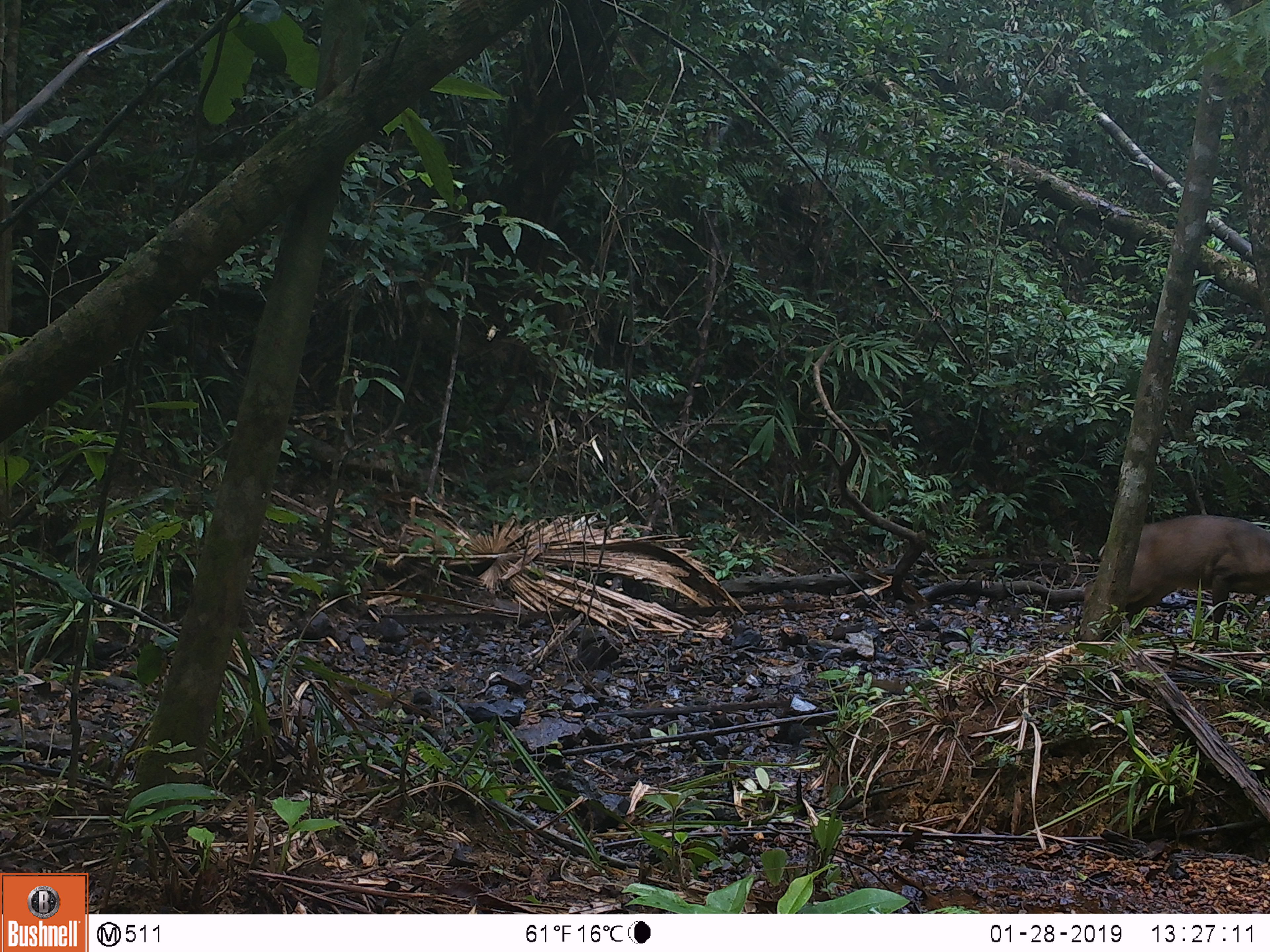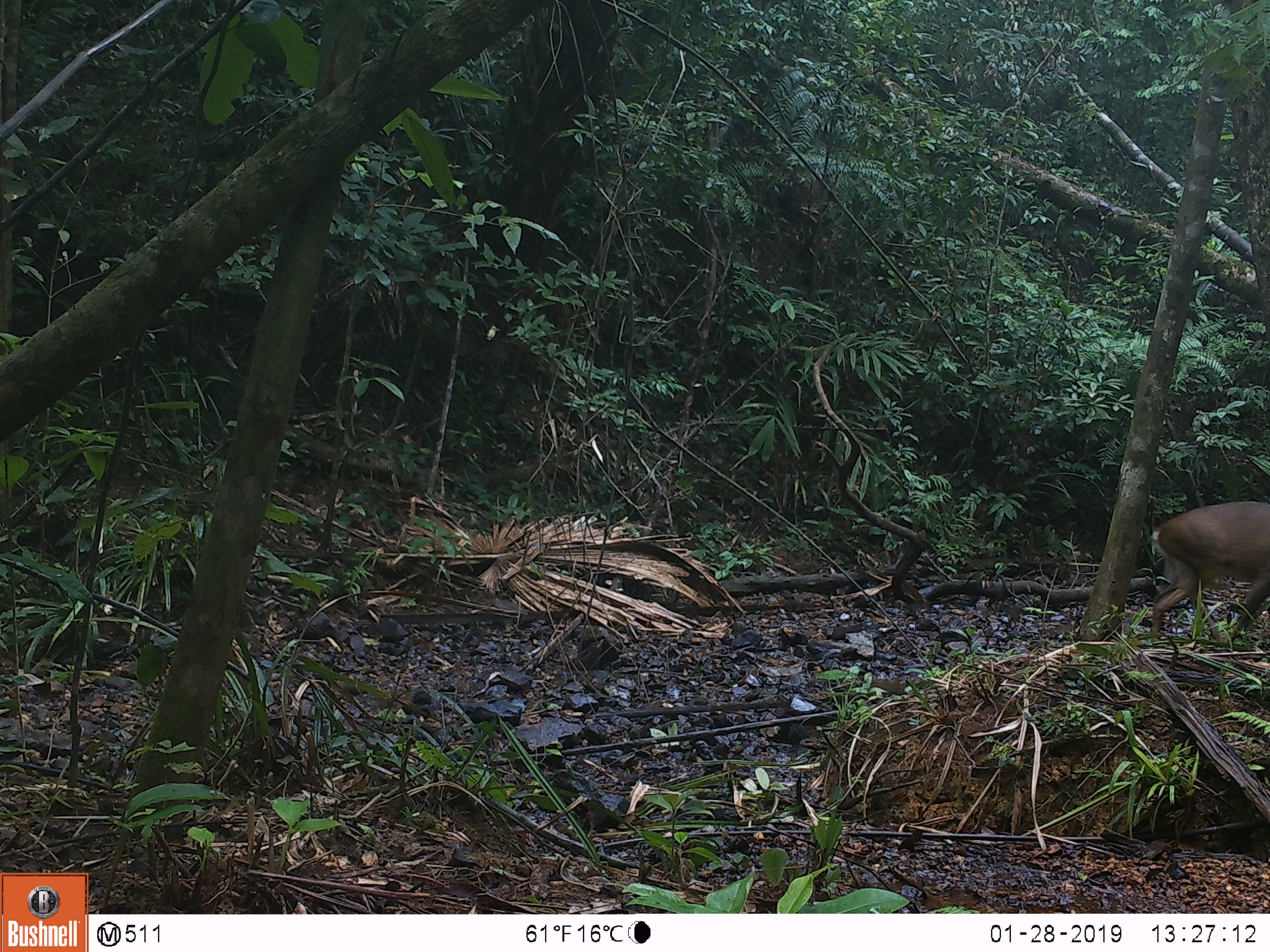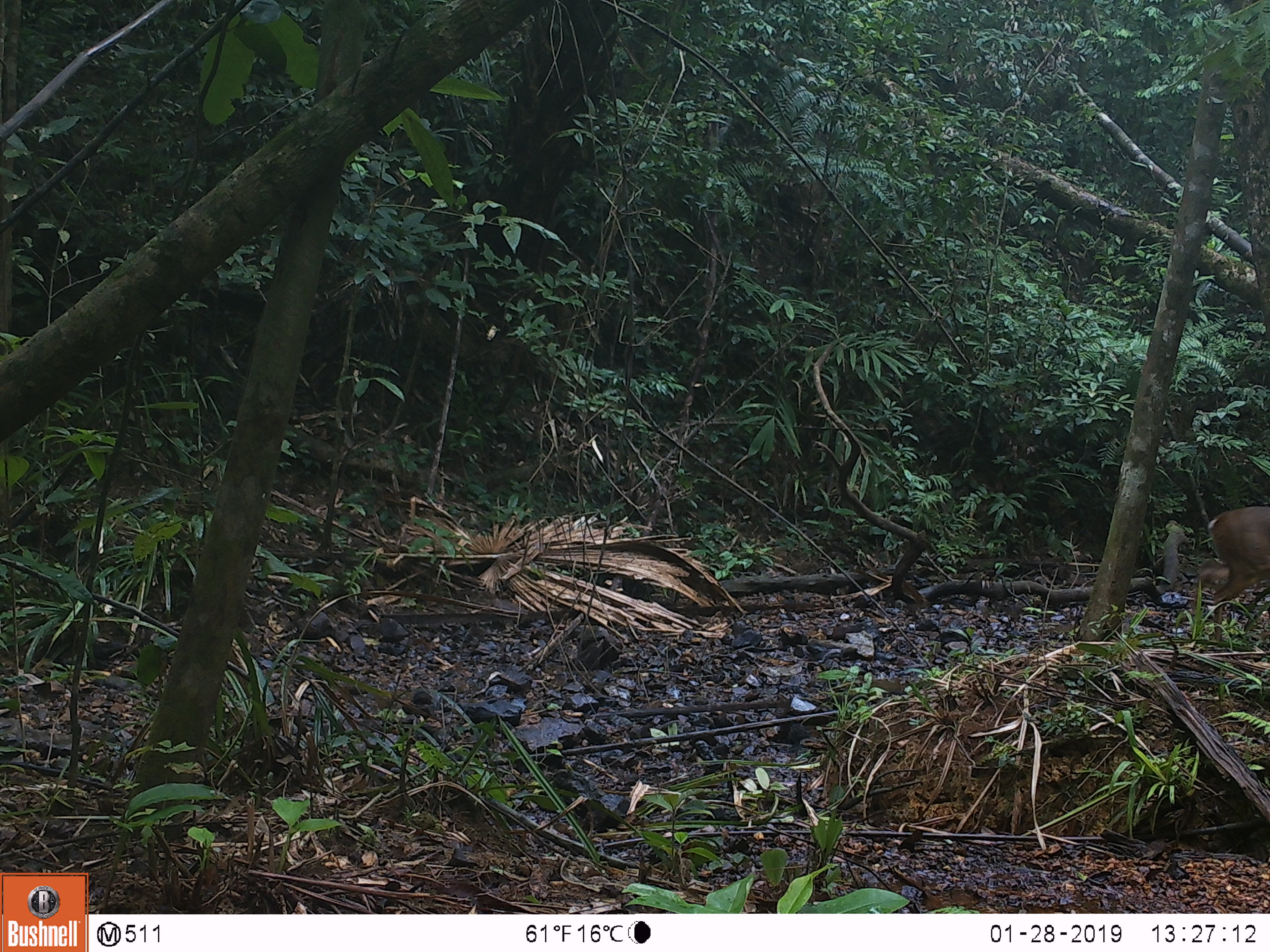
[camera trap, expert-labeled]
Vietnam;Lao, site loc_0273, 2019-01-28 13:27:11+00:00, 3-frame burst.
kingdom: Animalia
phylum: Chordata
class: Mammalia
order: Artiodactyla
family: Cervidae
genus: Muntiacus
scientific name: Muntiacus vuquangensis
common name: large-antlered muntjac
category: large antlered muntjac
Large antlered muntjac (large-antlered muntjac) (Muntiacus vuquangensis). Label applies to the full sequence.